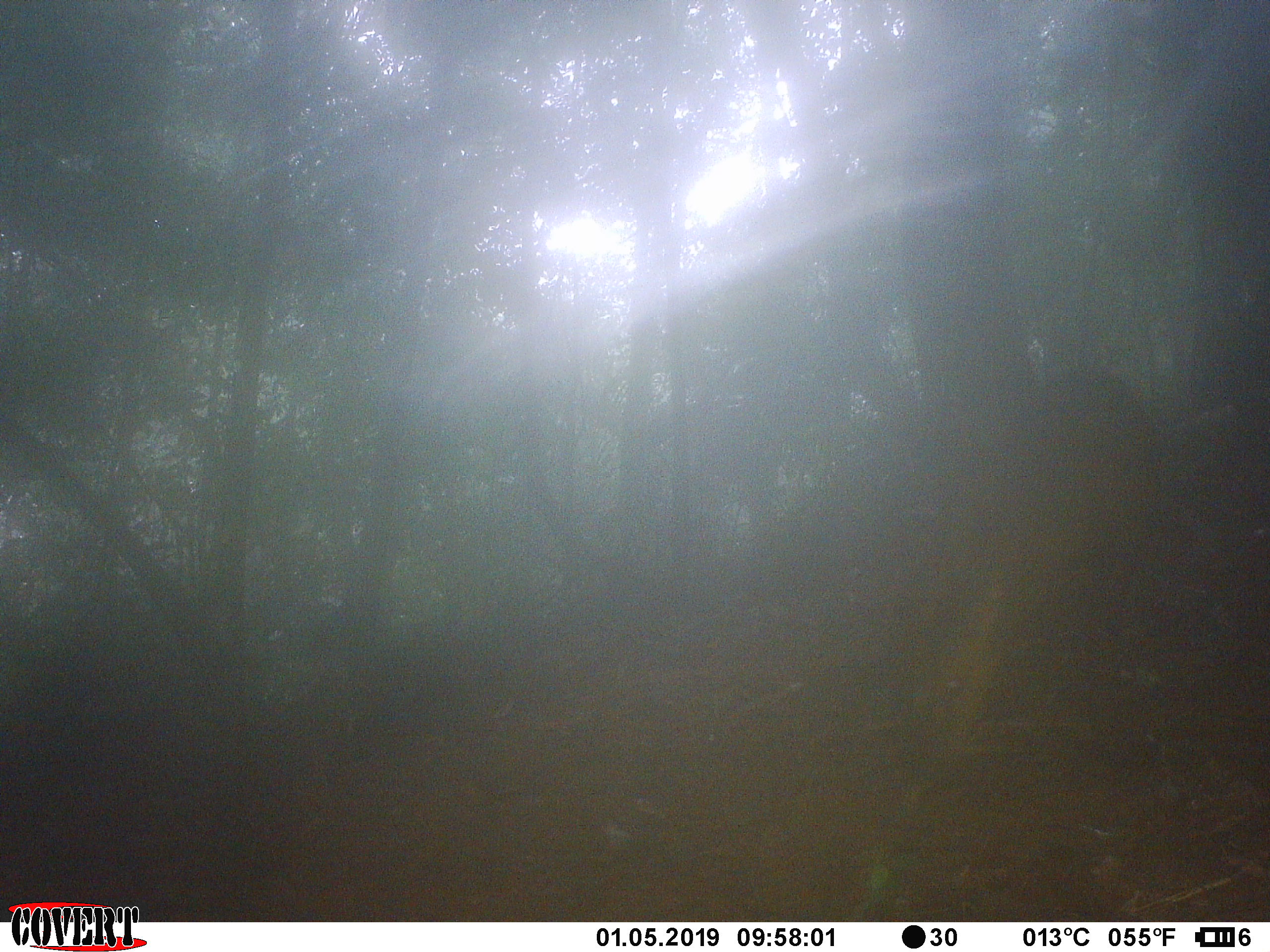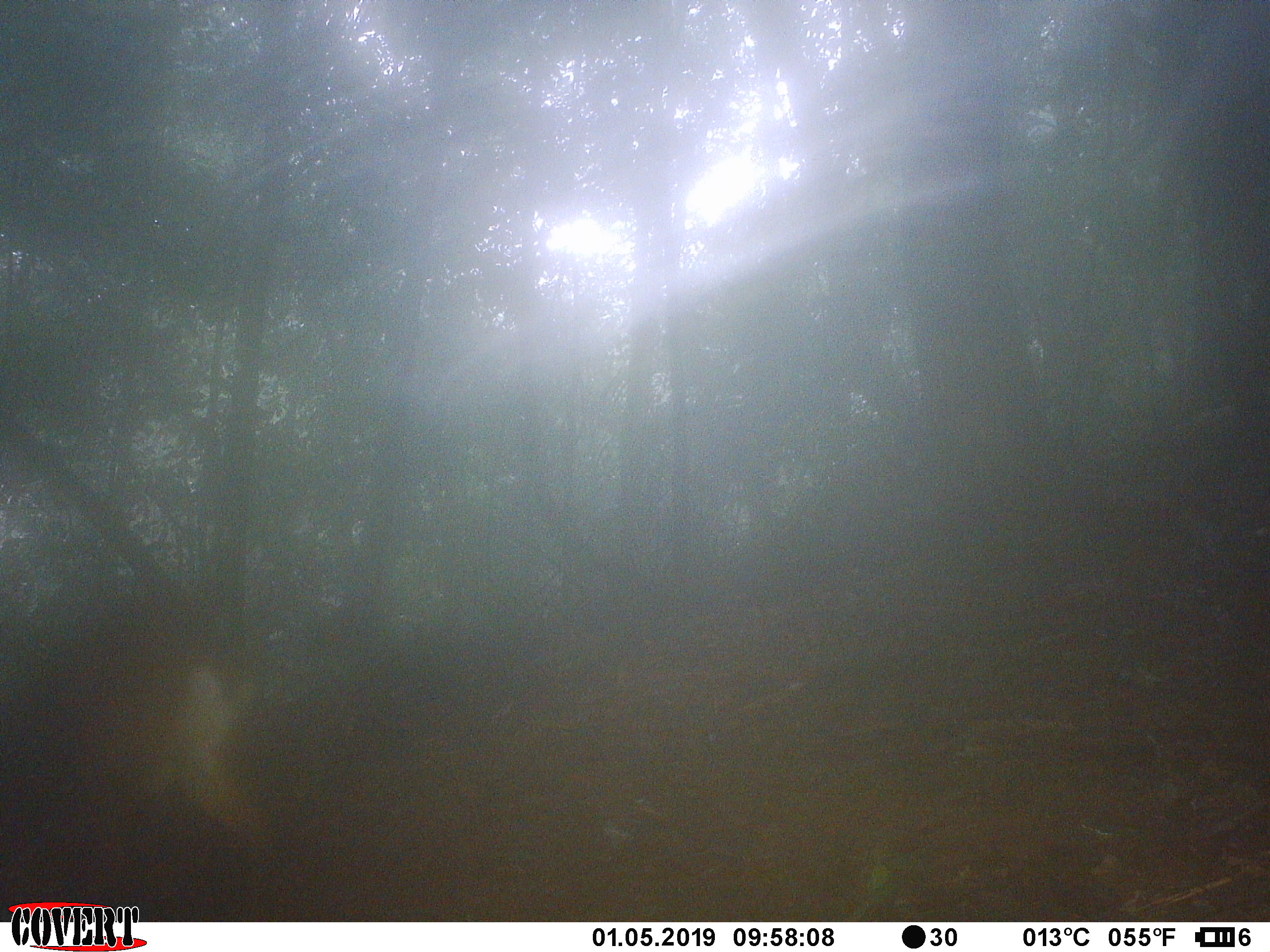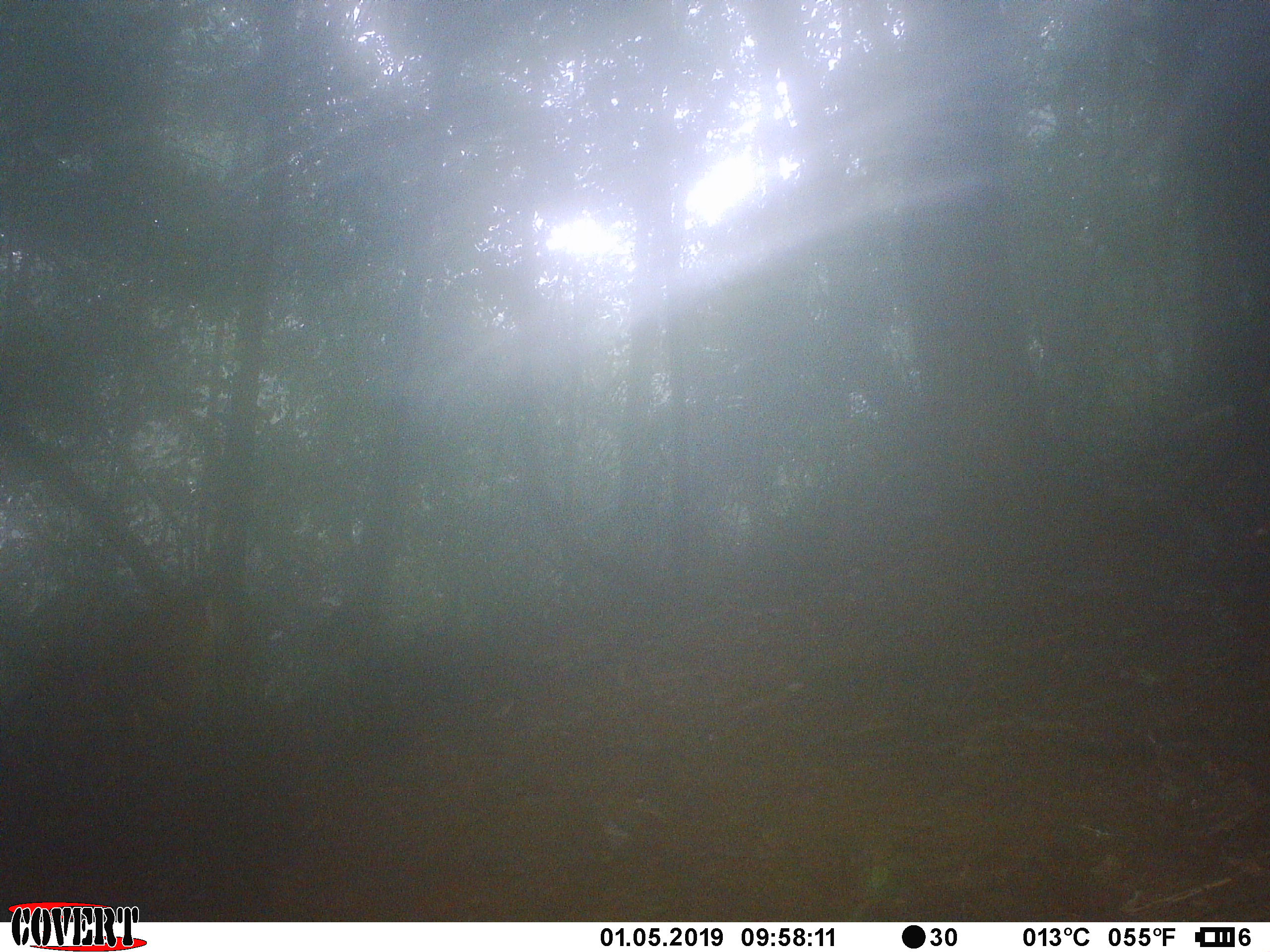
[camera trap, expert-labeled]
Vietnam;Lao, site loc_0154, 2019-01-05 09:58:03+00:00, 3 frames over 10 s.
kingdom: Animalia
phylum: Chordata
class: Mammalia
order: Artiodactyla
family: Cervidae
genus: Muntiacus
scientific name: Muntiacus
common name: muntjacs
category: unidentified muntjac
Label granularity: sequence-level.